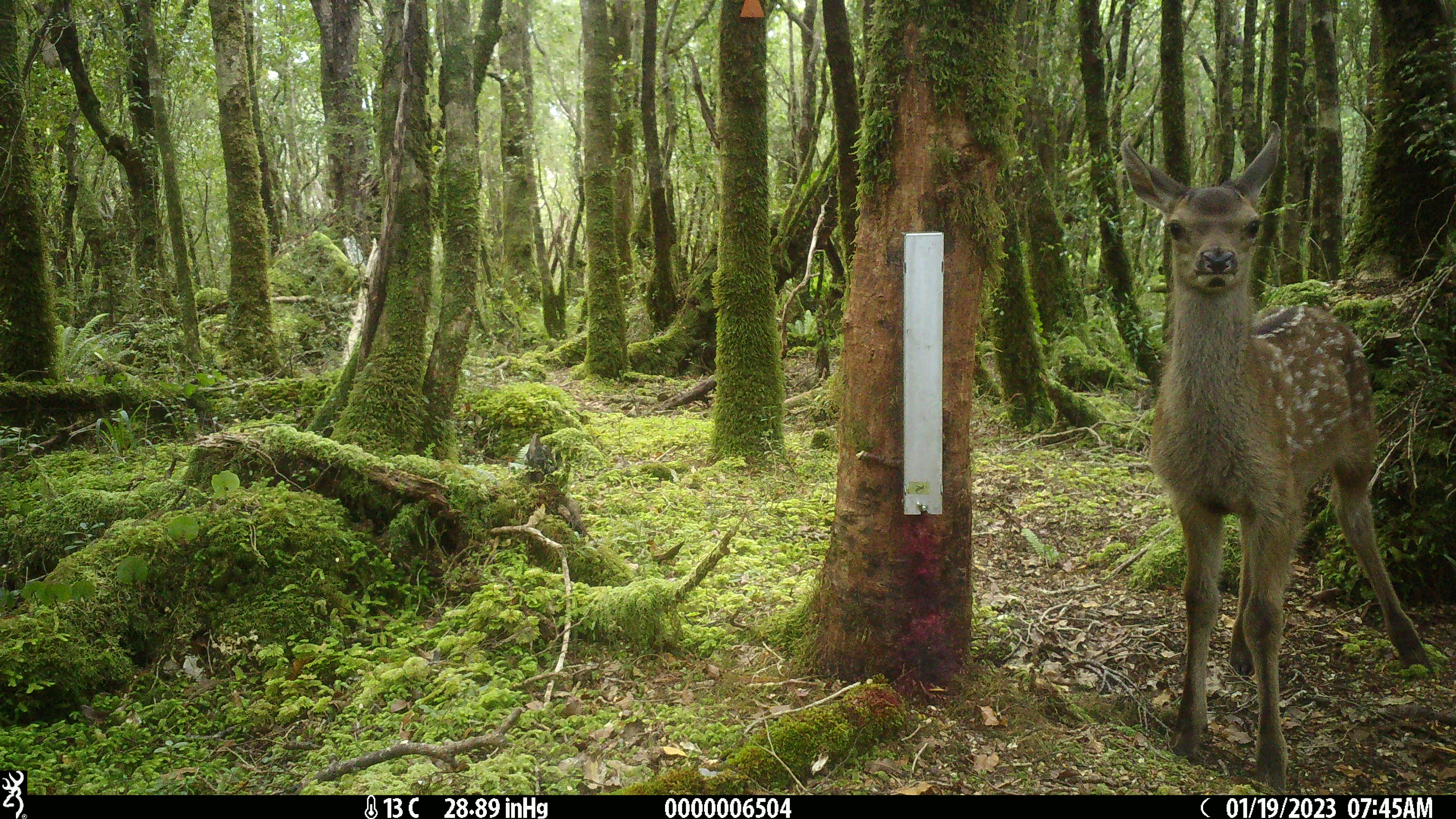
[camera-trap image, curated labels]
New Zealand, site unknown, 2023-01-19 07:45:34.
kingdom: Animalia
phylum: Chordata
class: Mammalia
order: Artiodactyla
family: Cervidae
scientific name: Cervidae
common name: deer